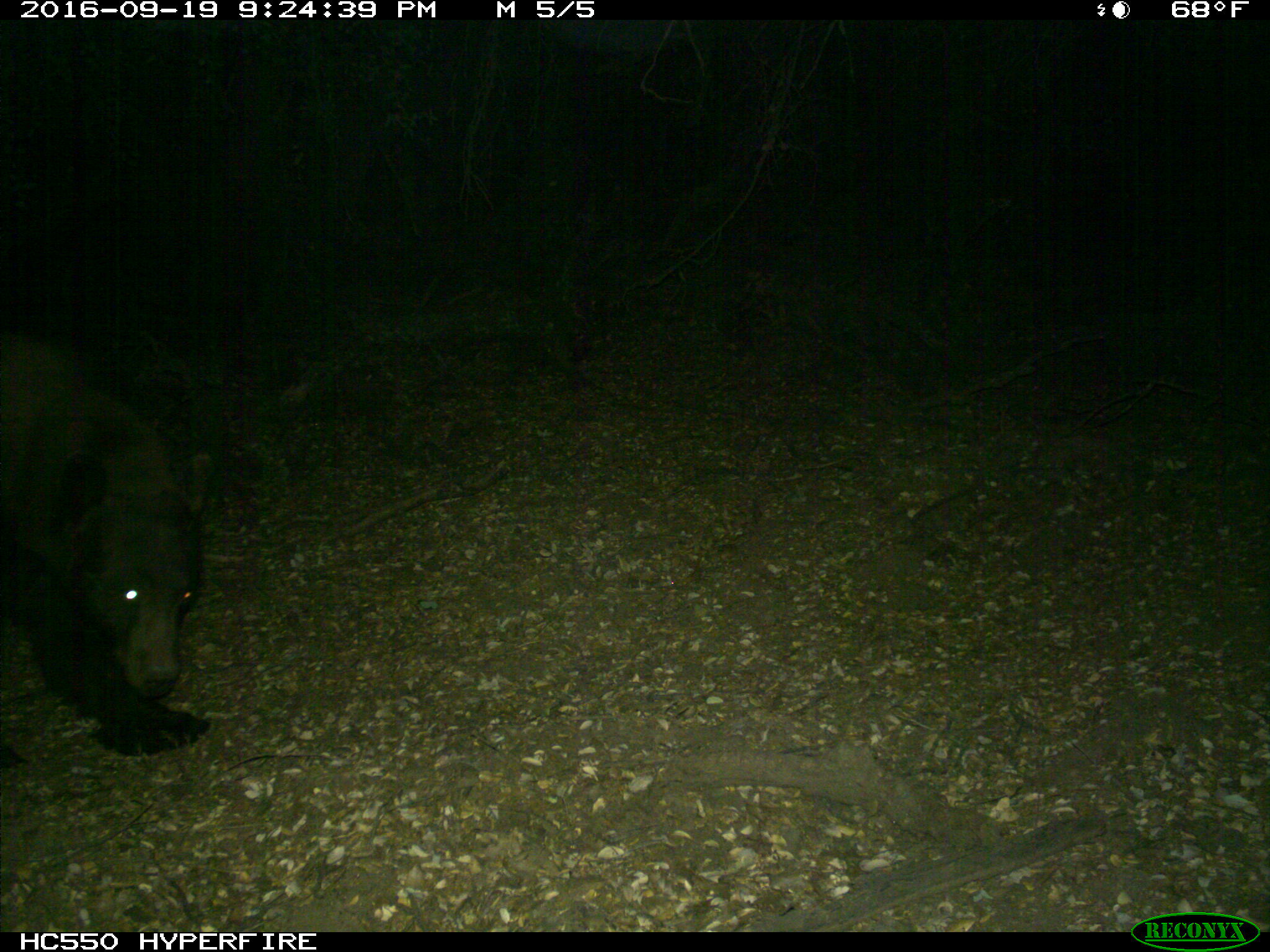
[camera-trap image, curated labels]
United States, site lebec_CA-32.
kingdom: Animalia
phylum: Chordata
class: Mammalia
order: Carnivora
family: Ursidae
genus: Ursus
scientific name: Ursus americanus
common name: american black bear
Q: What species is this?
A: Ursus americanus (american black bear).